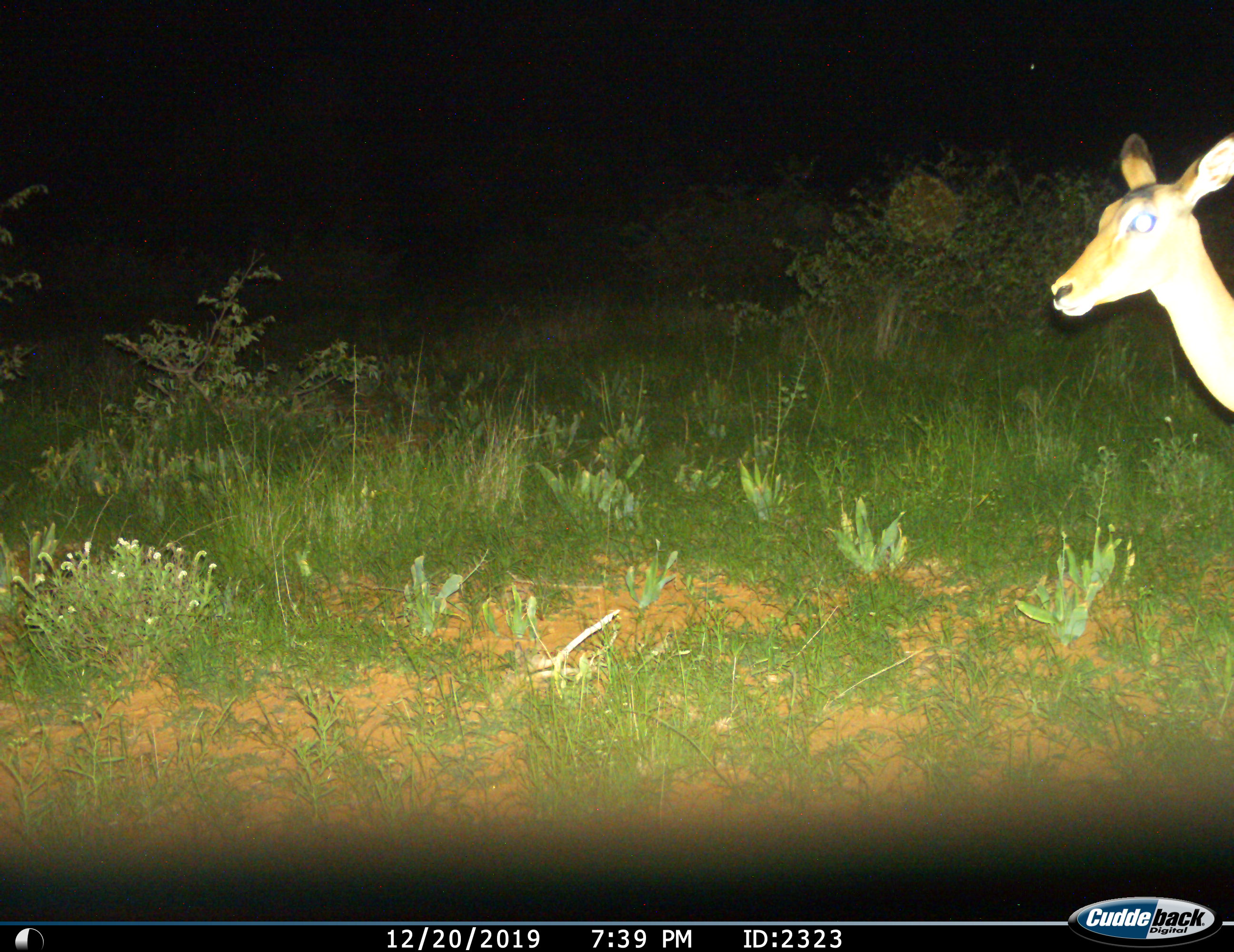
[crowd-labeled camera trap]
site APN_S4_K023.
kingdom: Animalia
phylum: Chordata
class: Mammalia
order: Artiodactyla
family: Bovidae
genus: Aepyceros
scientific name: Aepyceros melampus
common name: impala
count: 1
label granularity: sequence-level